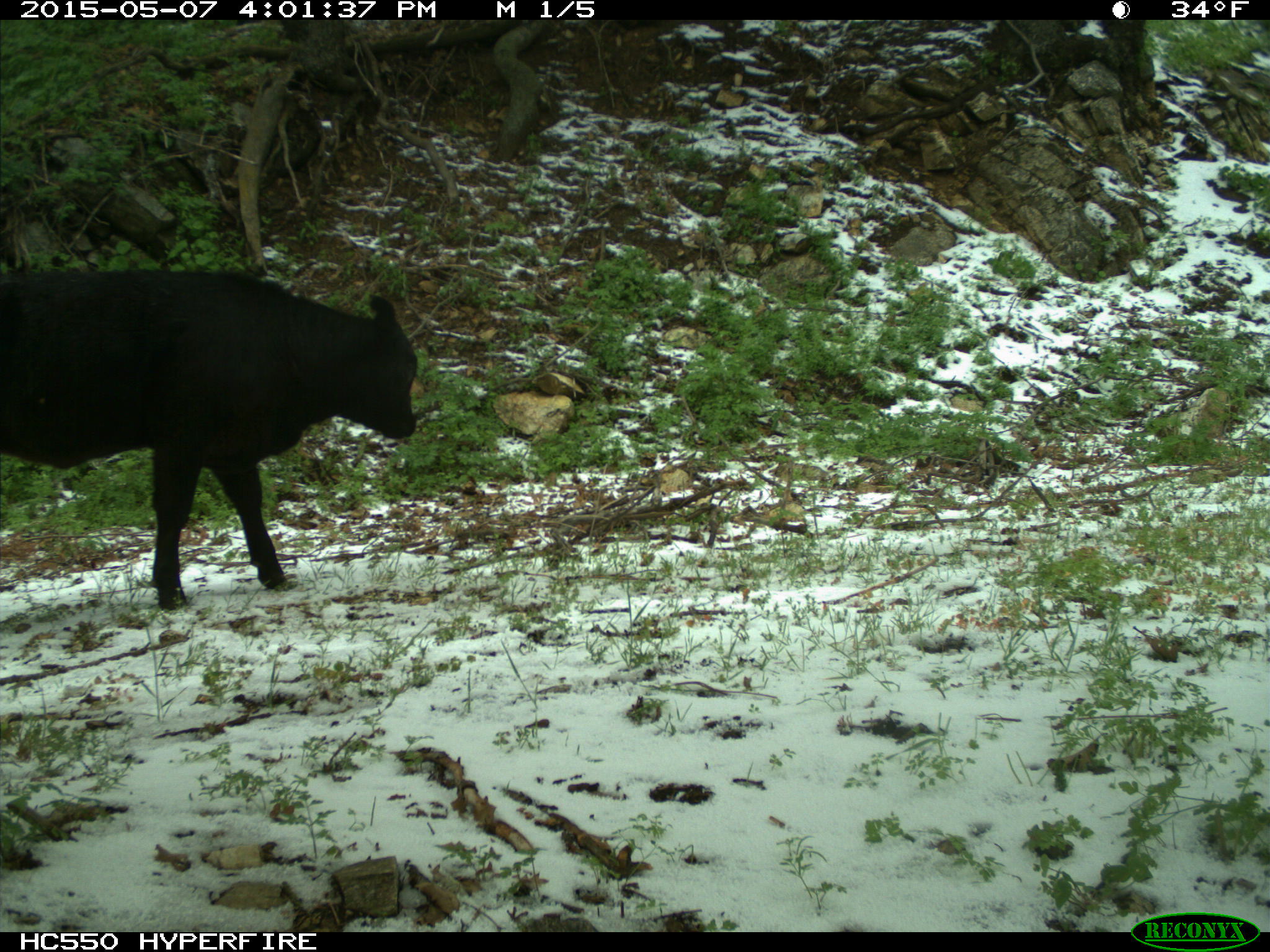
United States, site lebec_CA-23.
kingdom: Animalia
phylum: Chordata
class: Mammalia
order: Artiodactyla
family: Bovidae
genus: Bos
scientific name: Bos taurus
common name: domestic cow